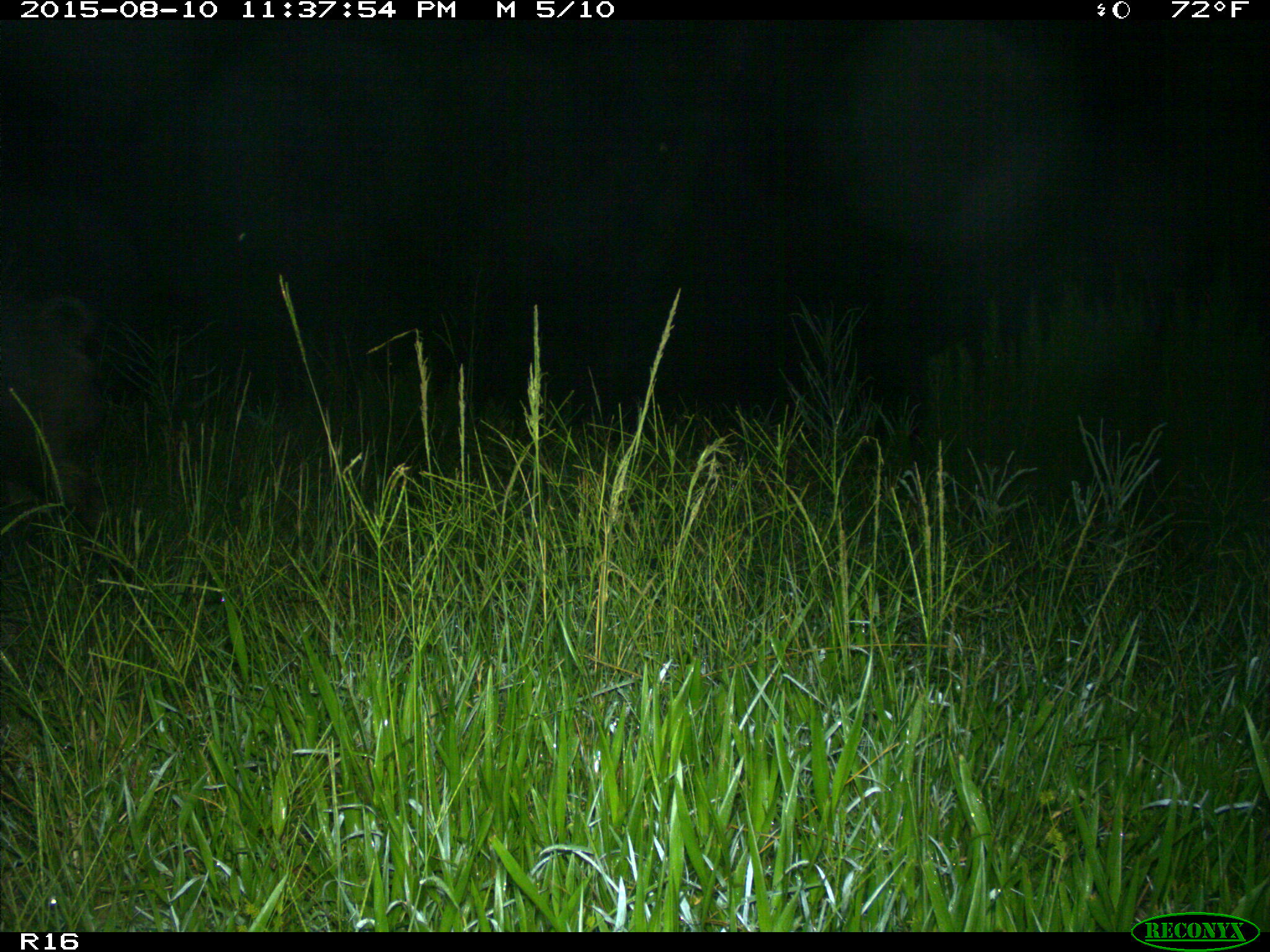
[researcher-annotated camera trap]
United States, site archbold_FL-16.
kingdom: Animalia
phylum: Chordata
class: Mammalia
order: Artiodactyla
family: Suidae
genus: Sus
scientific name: Sus scrofa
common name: wild boar